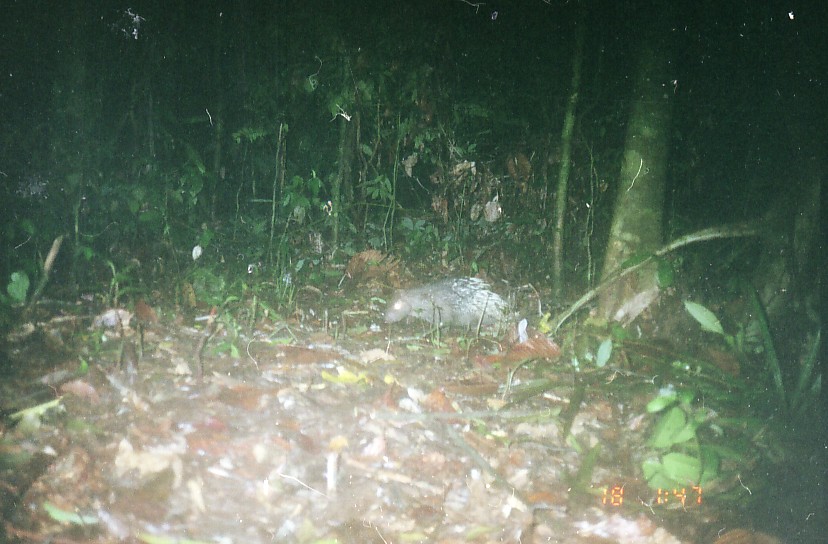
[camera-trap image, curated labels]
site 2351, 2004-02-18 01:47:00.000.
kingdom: Animalia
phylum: Chordata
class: Mammalia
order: Rodentia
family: Hystricidae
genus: Hystrix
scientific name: Hystrix brachyura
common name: east asian porcupine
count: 1